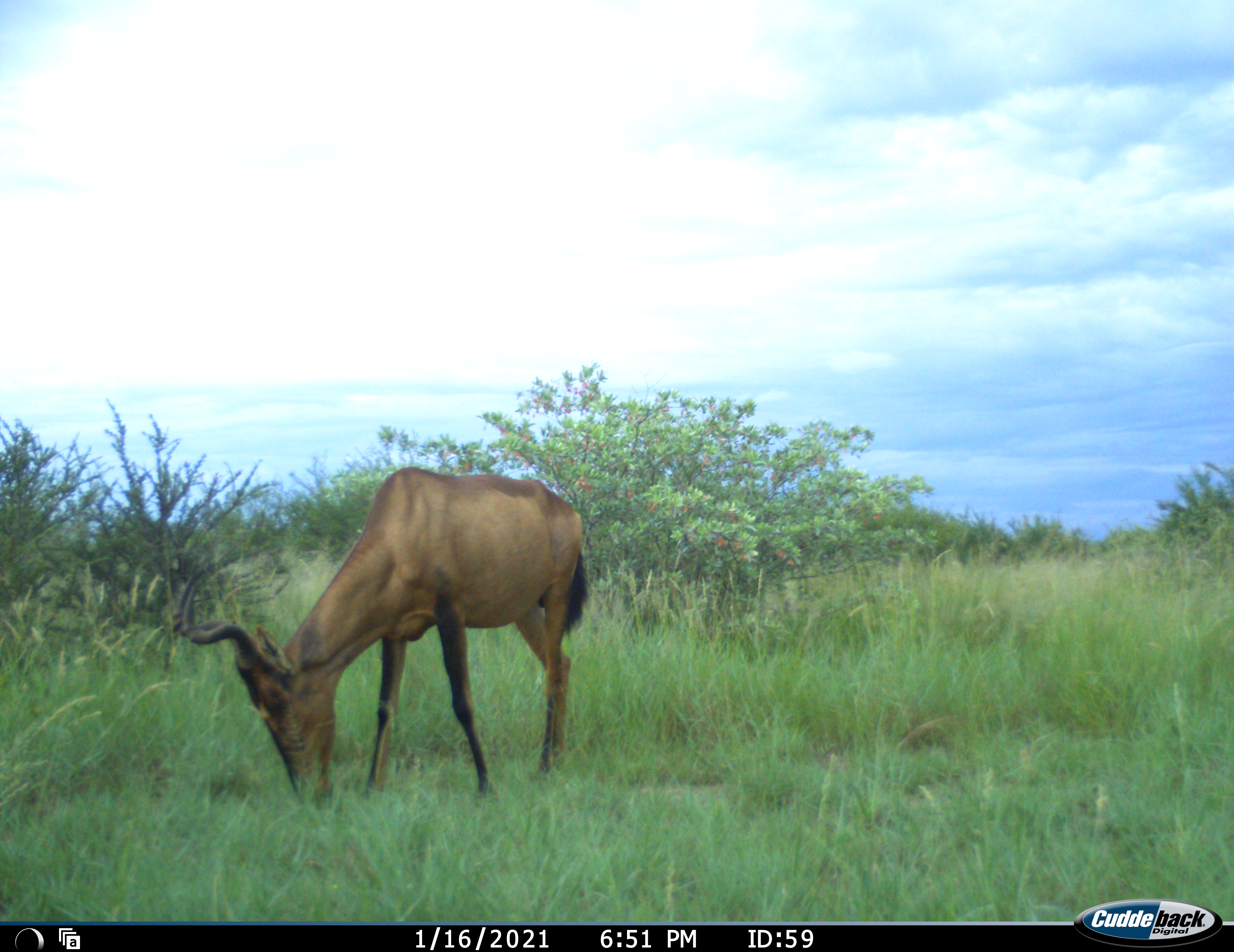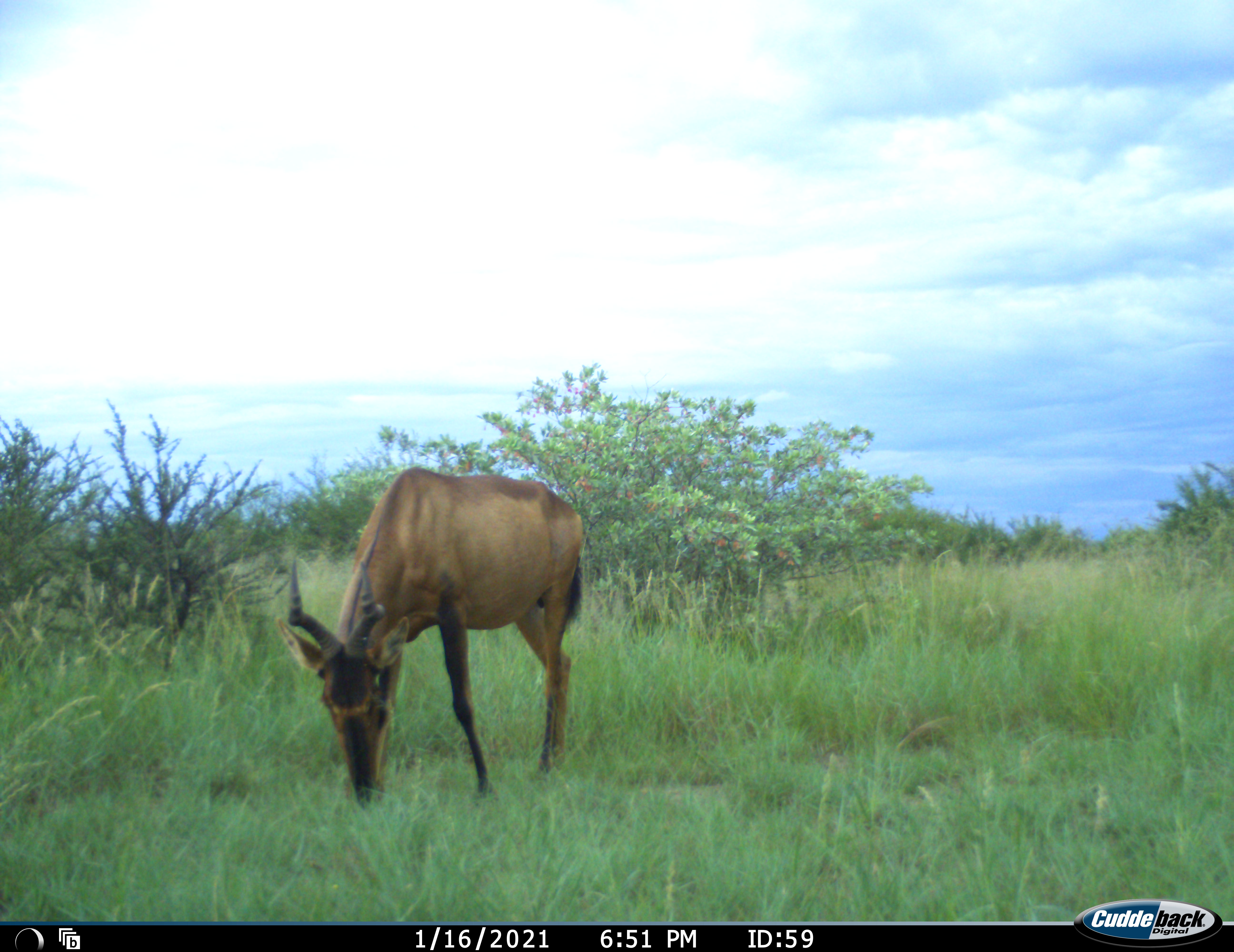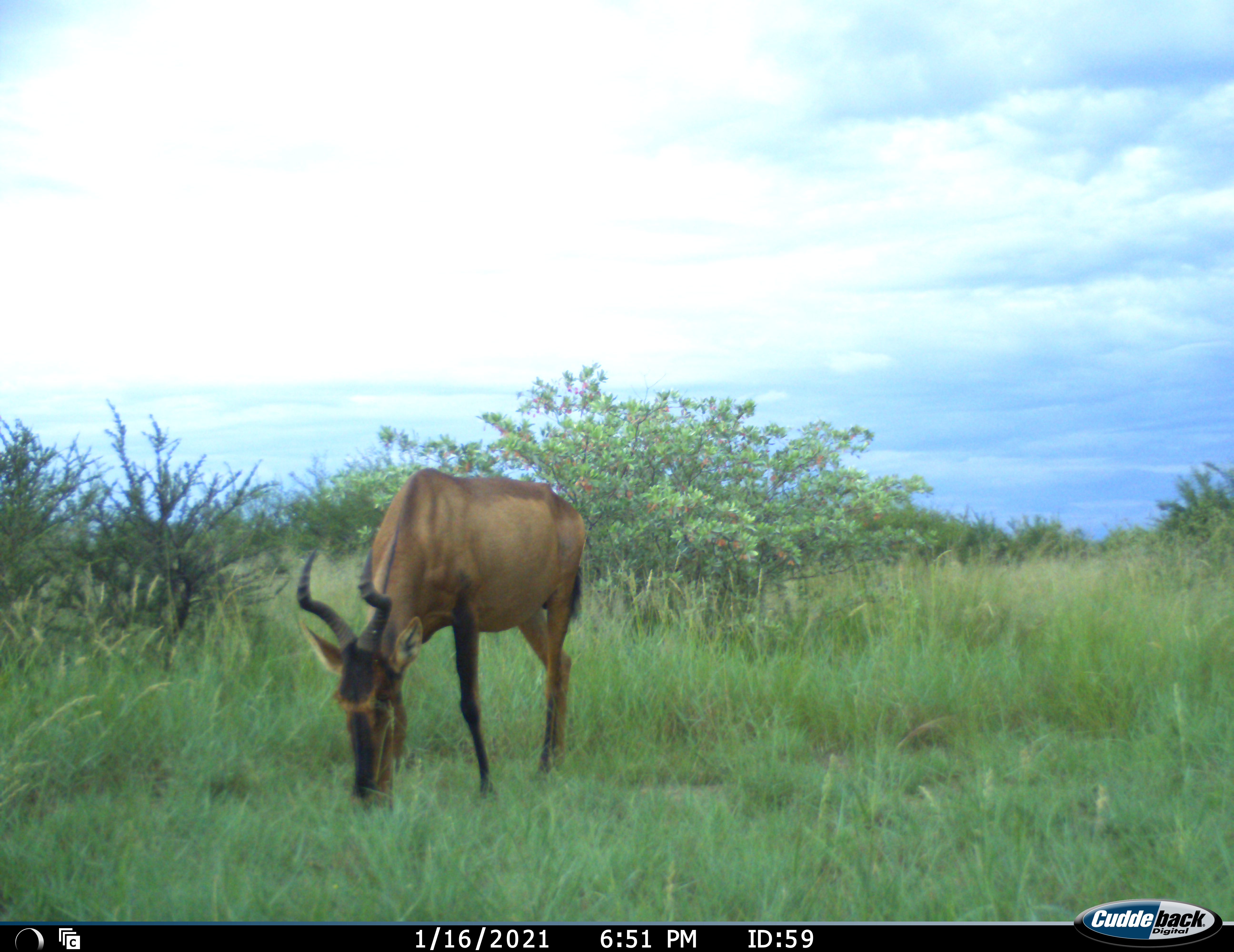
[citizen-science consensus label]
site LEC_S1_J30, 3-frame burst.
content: unidentified animal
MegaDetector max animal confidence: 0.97